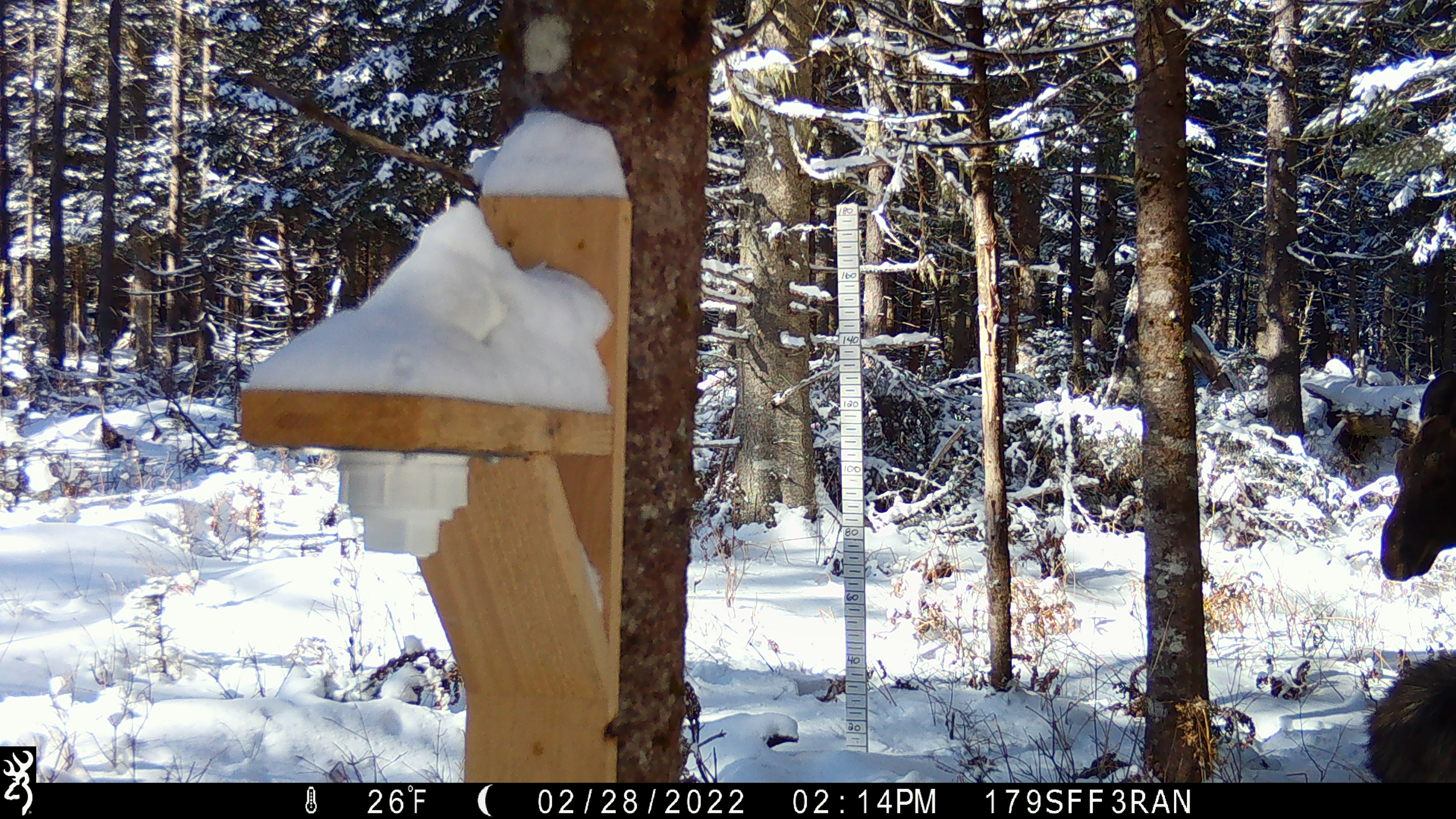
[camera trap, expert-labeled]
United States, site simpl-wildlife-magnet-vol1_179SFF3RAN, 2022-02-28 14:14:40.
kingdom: Animalia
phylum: Chordata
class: Mammalia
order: Artiodactyla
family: Cervidae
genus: Alces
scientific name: Alces alces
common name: moose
Moose (Alces alces).